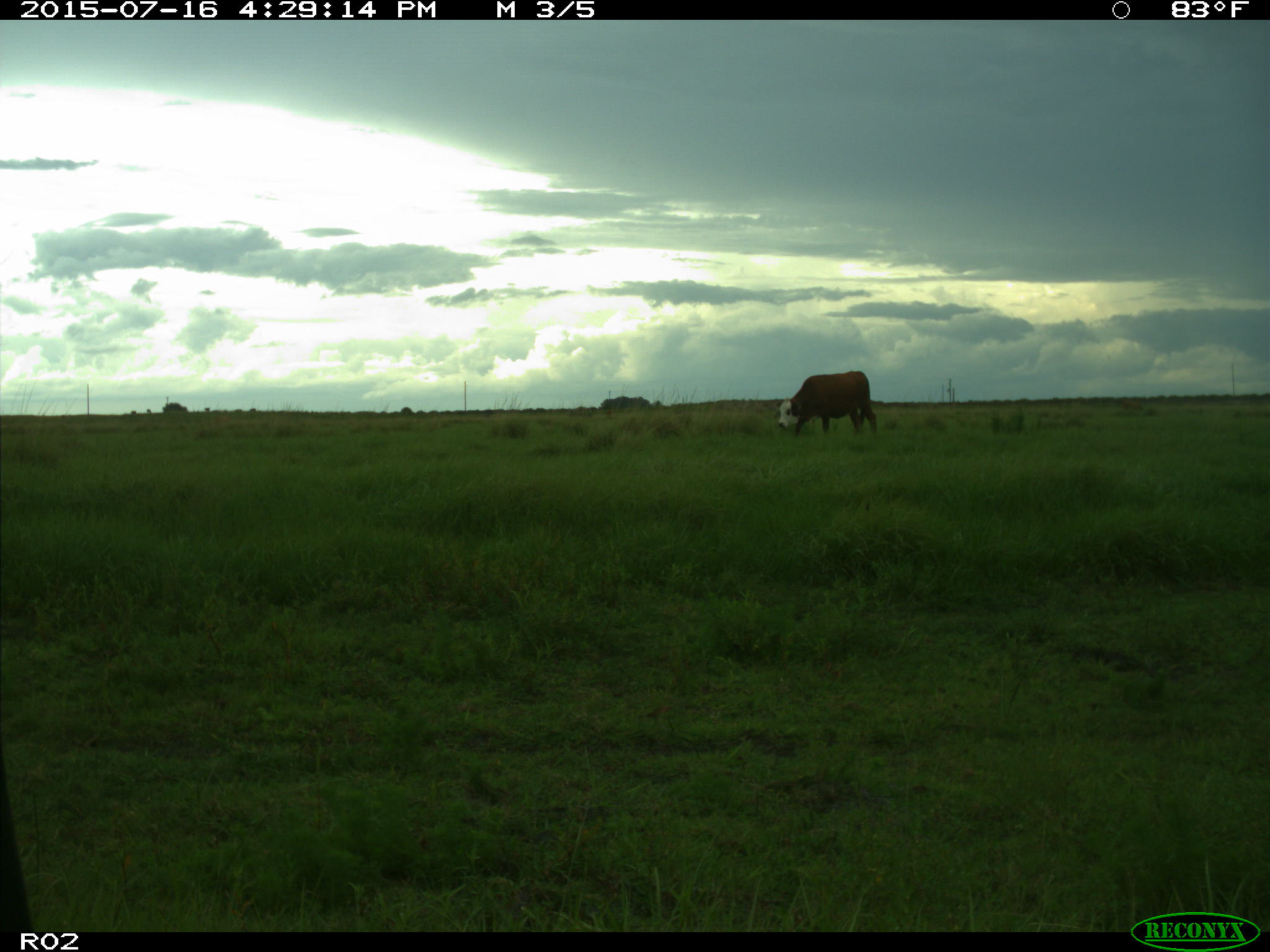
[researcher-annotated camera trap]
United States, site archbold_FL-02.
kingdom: Animalia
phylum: Chordata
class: Mammalia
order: Artiodactyla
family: Bovidae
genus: Bos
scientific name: Bos taurus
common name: domestic cow